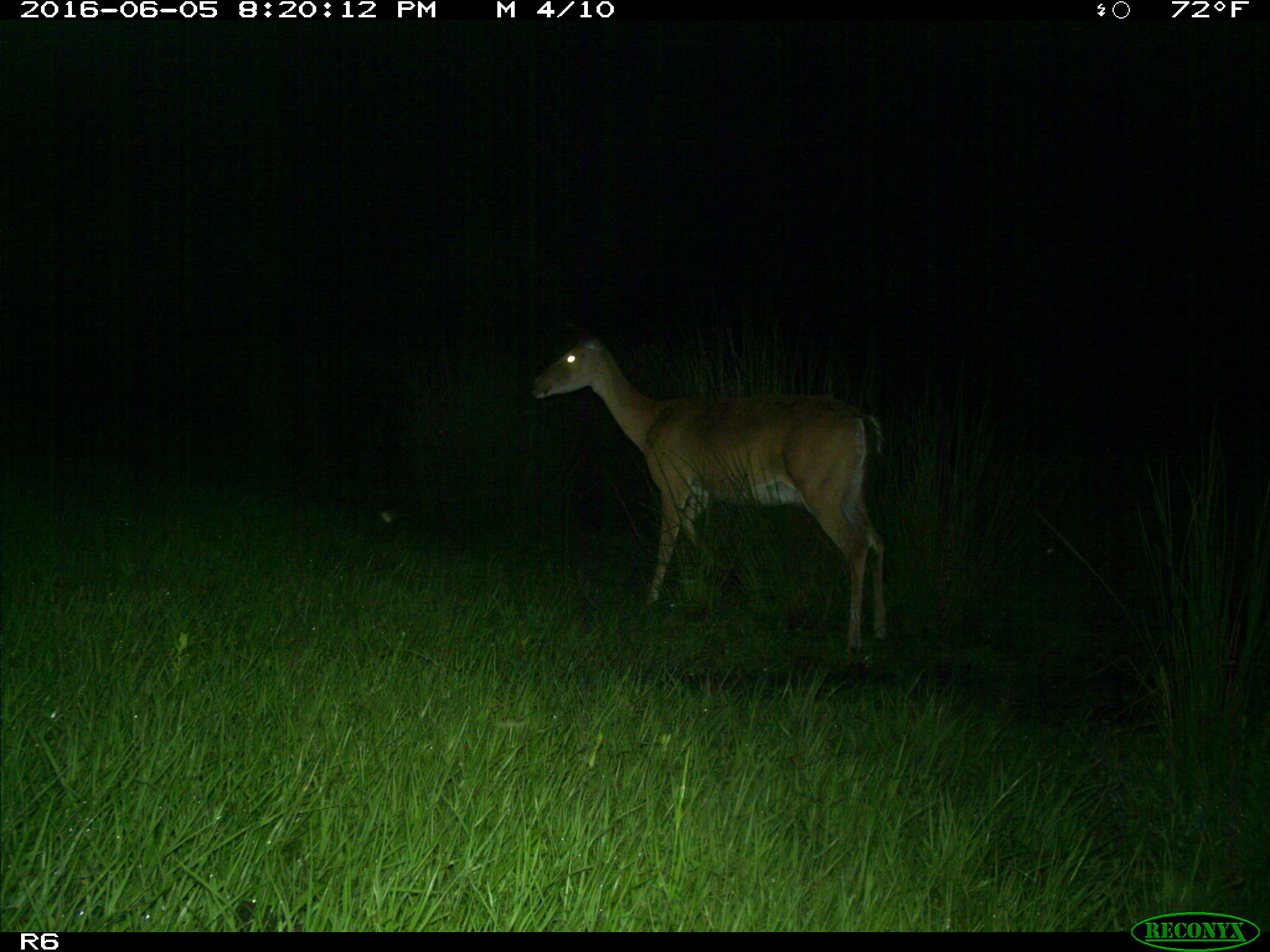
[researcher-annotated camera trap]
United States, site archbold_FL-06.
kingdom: Animalia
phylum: Chordata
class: Mammalia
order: Artiodactyla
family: Cervidae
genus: Odocoileus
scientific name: Odocoileus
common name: deer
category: unidentified deer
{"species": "unidentified deer (deer) (Odocoileus)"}